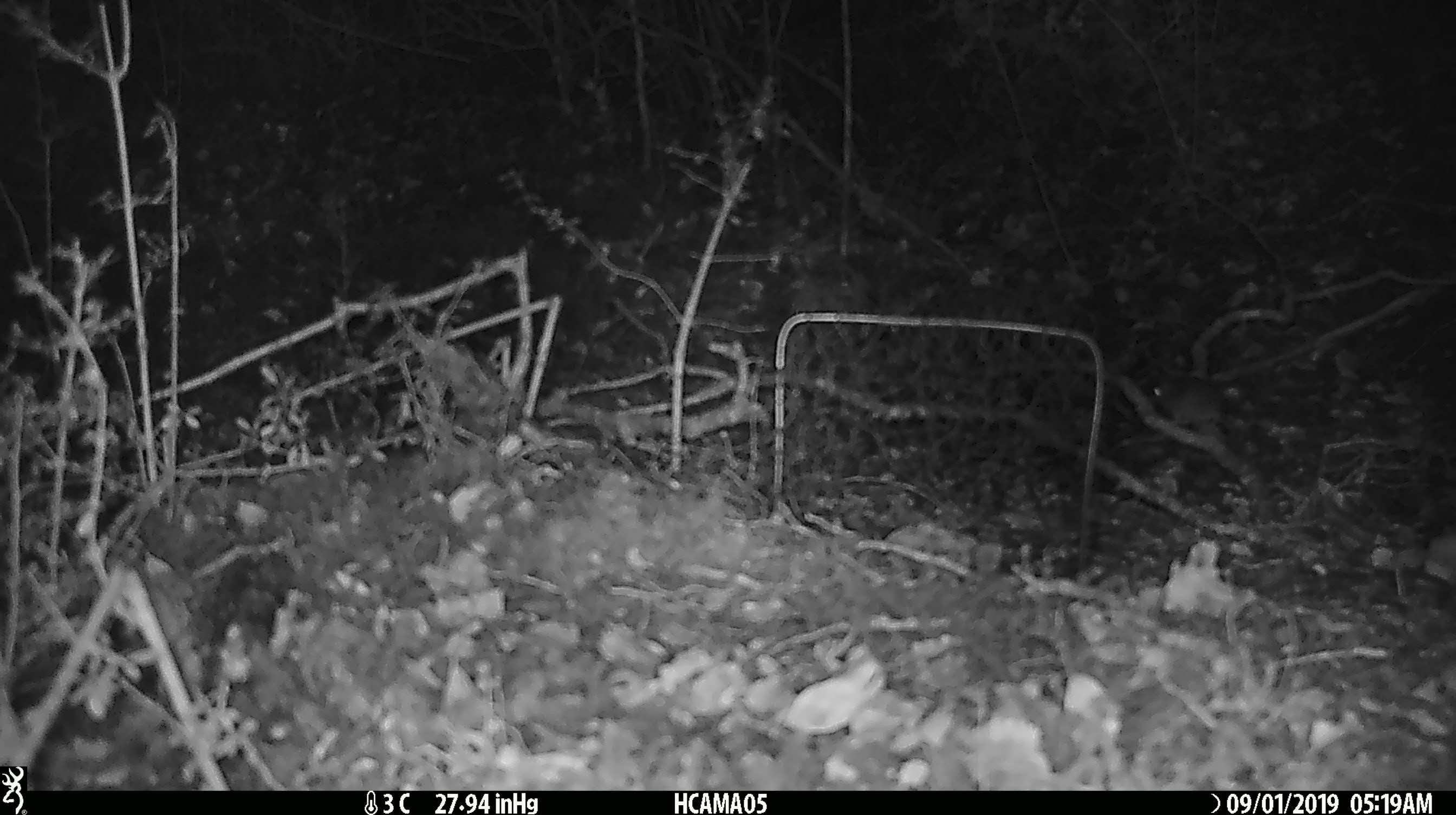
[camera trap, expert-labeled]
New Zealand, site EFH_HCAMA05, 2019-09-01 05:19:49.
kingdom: Animalia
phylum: Chordata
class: Mammalia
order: Rodentia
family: Muridae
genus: Mus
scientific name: Mus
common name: mouse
Mouse (Mus).